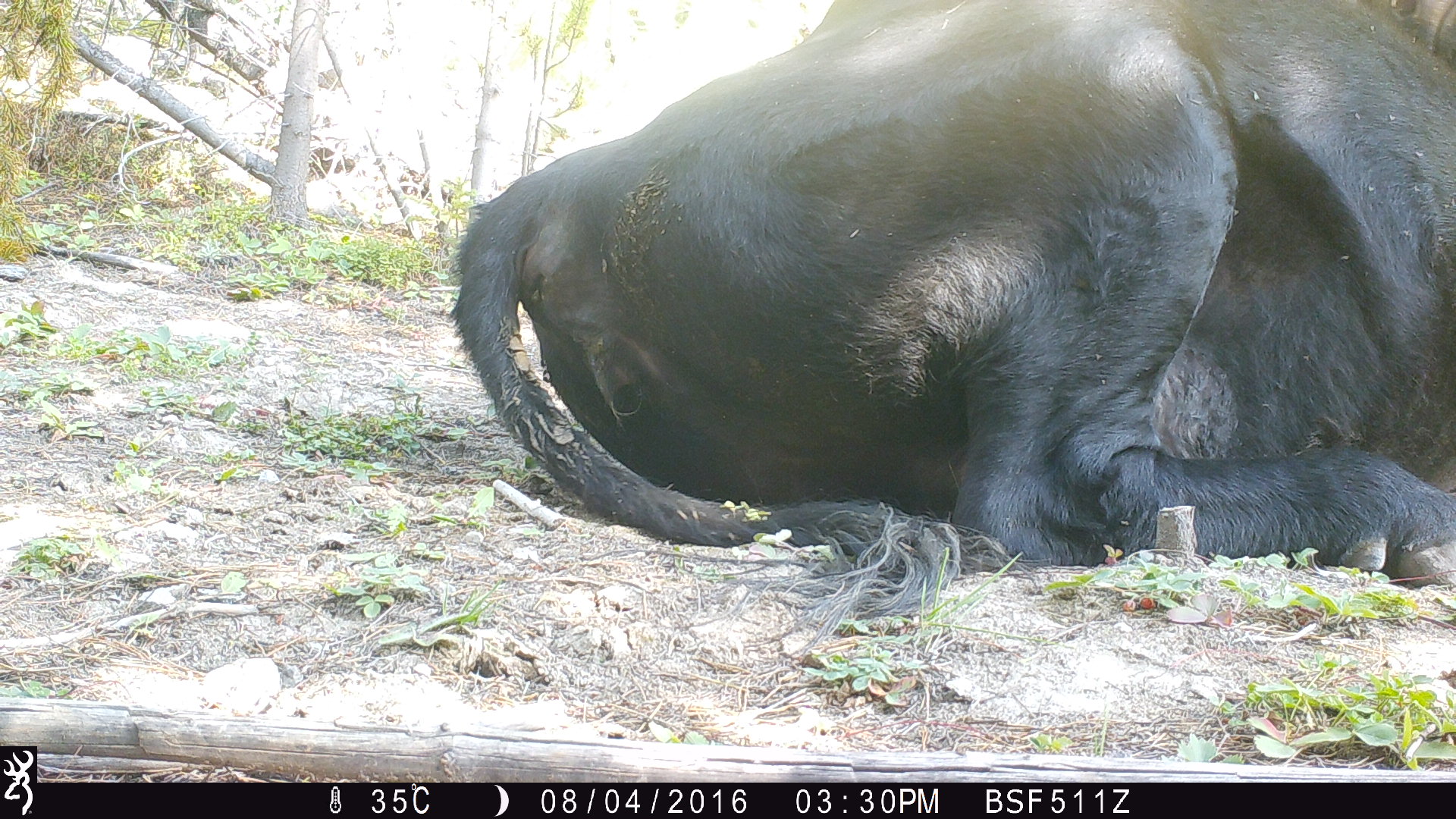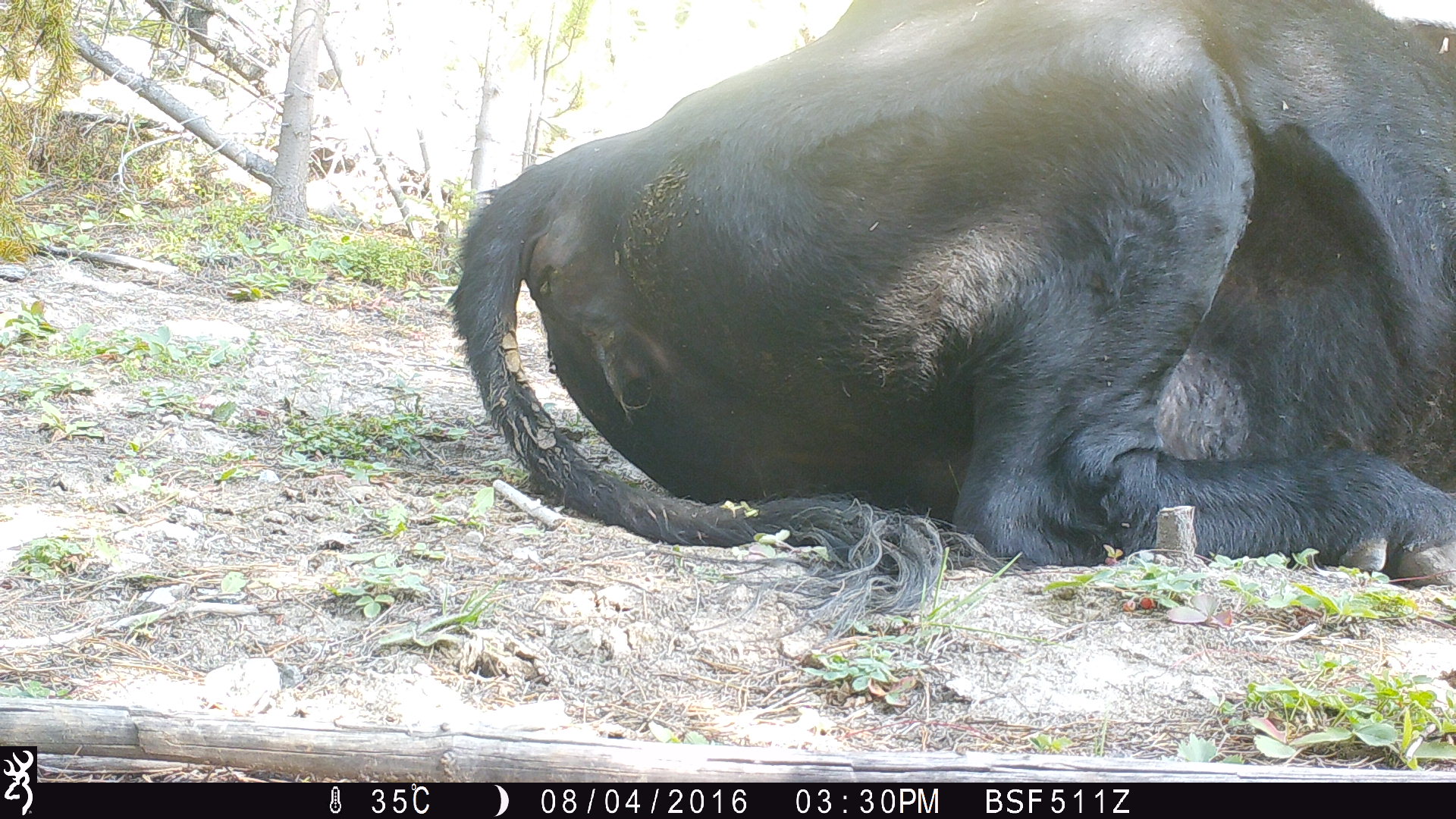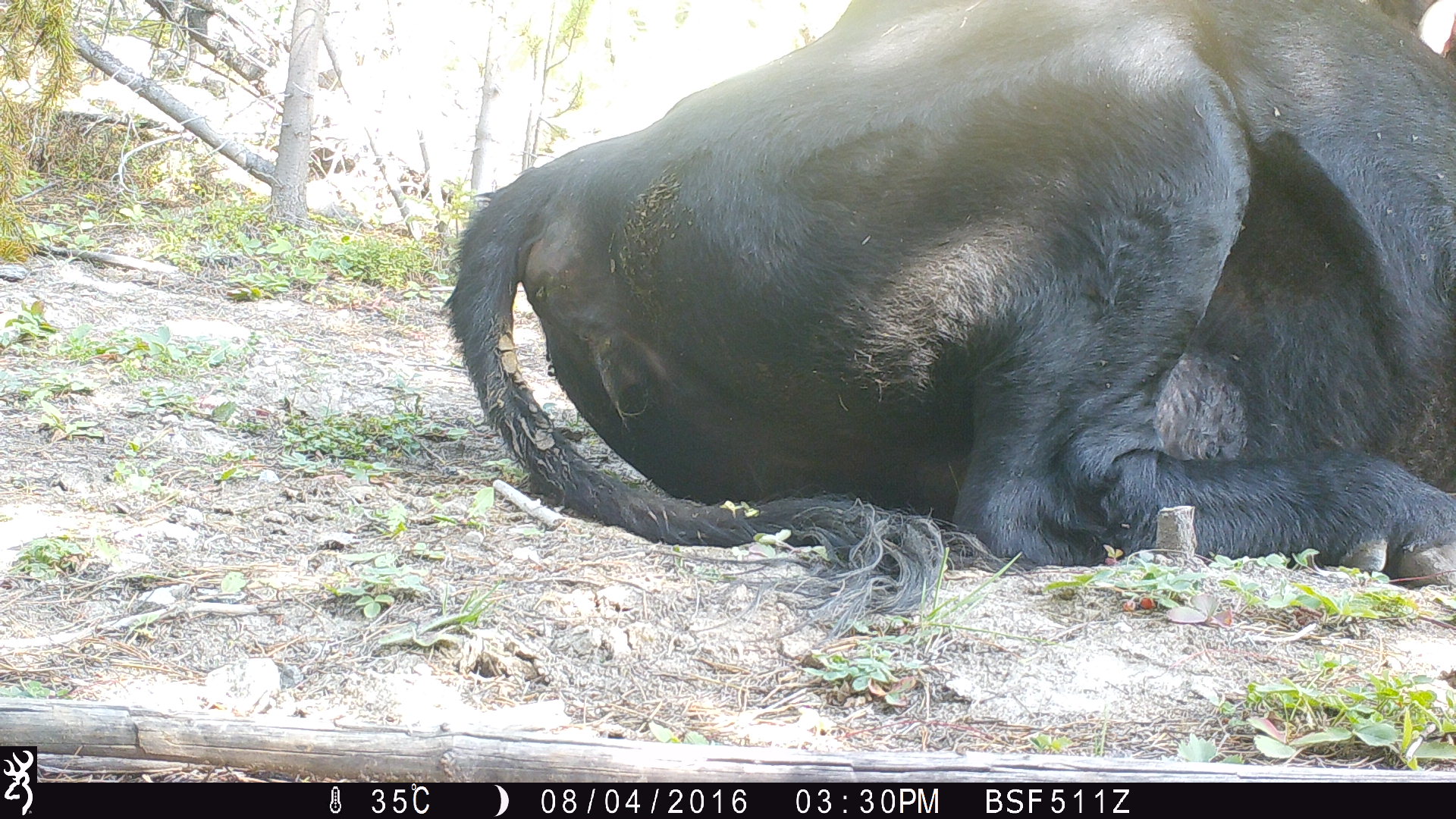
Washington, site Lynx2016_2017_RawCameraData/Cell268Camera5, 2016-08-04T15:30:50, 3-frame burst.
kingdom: Animalia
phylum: Chordata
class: Mammalia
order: Artiodactyla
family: Bovidae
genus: Bos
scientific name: Bos taurus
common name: domestic cattle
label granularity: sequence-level